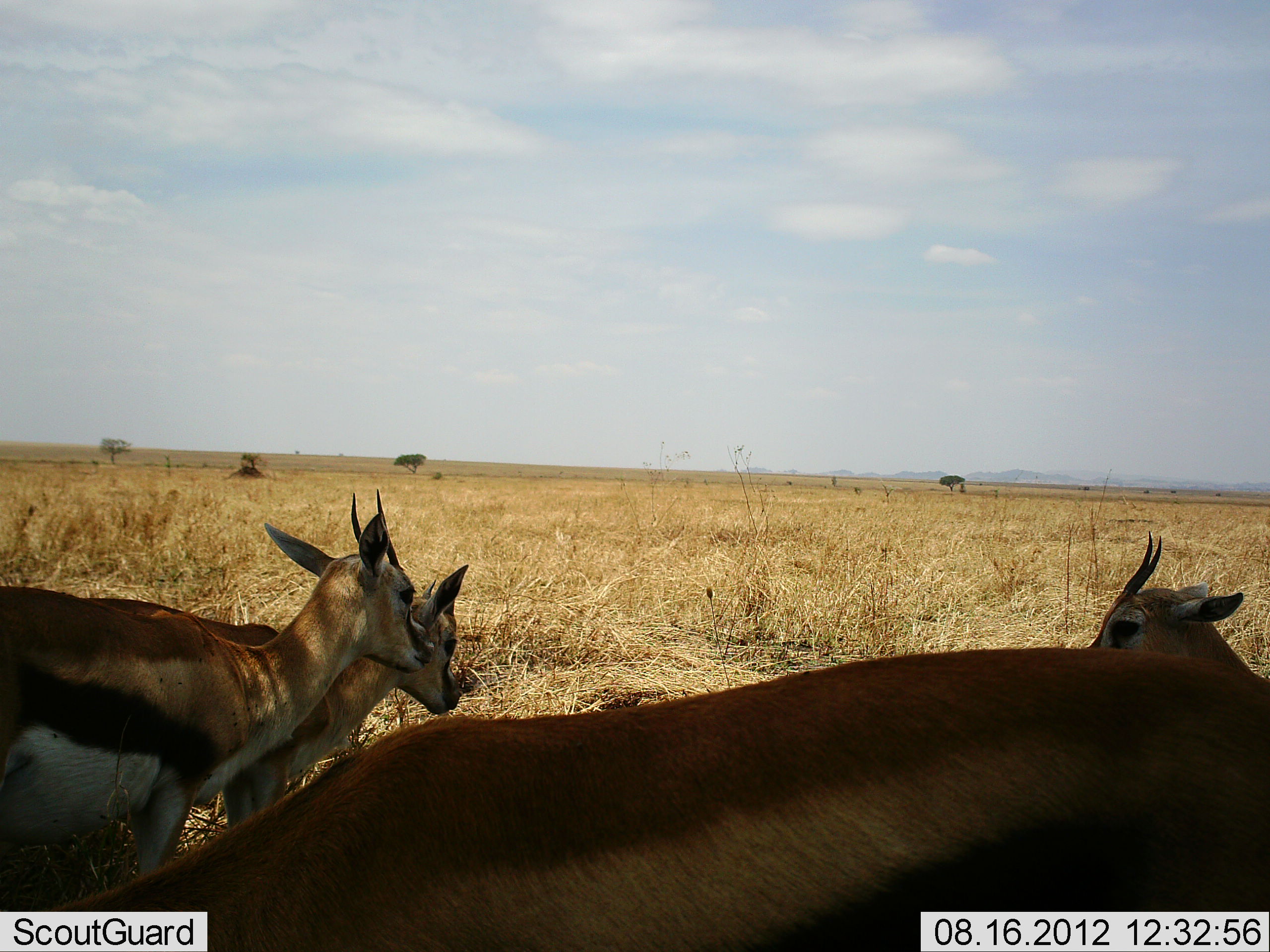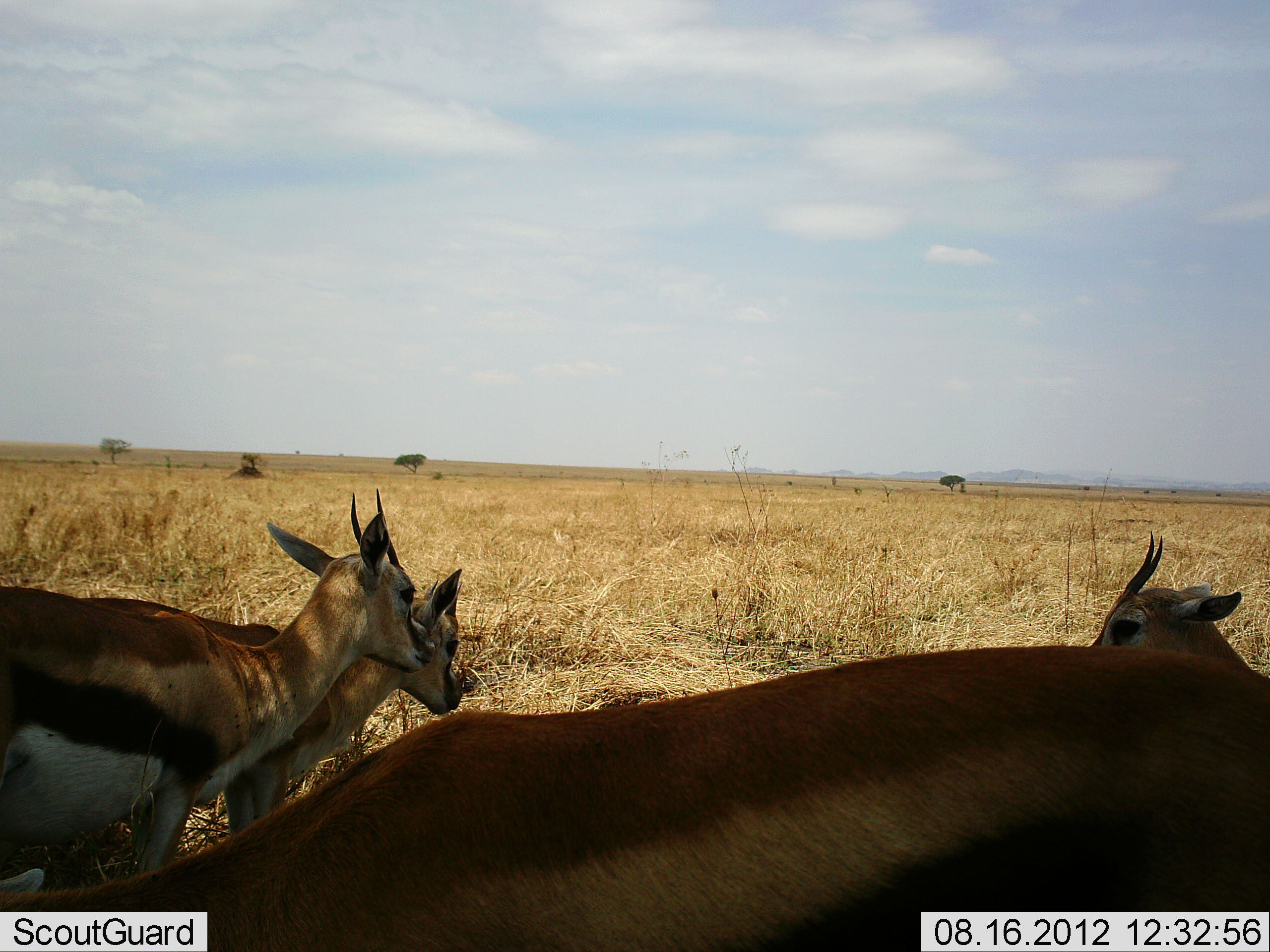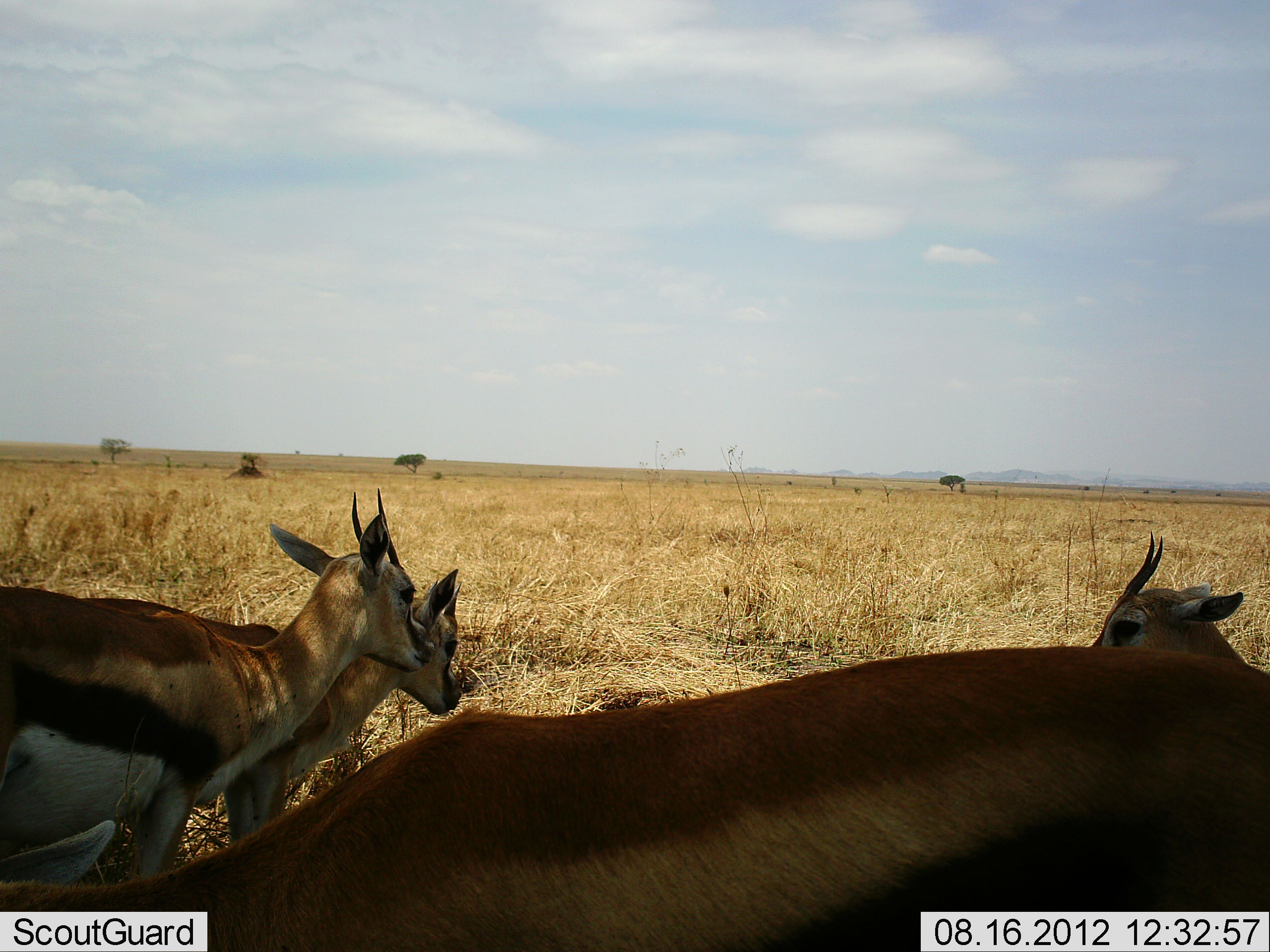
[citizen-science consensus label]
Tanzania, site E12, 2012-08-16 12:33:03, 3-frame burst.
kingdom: Animalia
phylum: Chordata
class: Mammalia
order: Artiodactyla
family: Bovidae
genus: Eudorcas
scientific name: Eudorcas thomsonii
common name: thomson's gazelle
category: gazellethomsons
Gazellethomsons (thomson's gazelle) (Eudorcas thomsonii), count 4. Behavior (volunteer vote fractions): standing 100%, resting 10%, moving 0%, interacting 10%. Young present (vote fraction): 10%. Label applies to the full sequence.